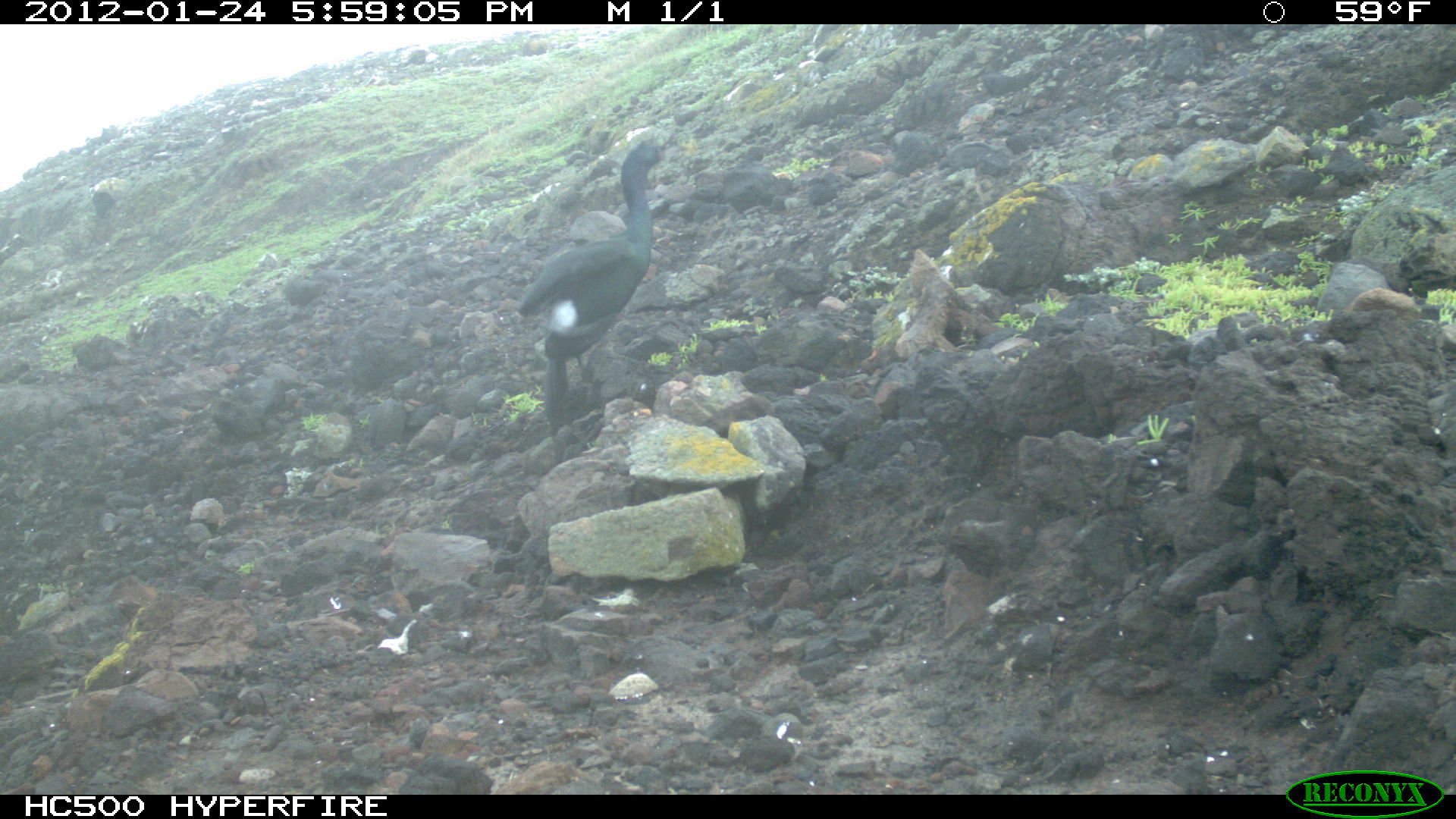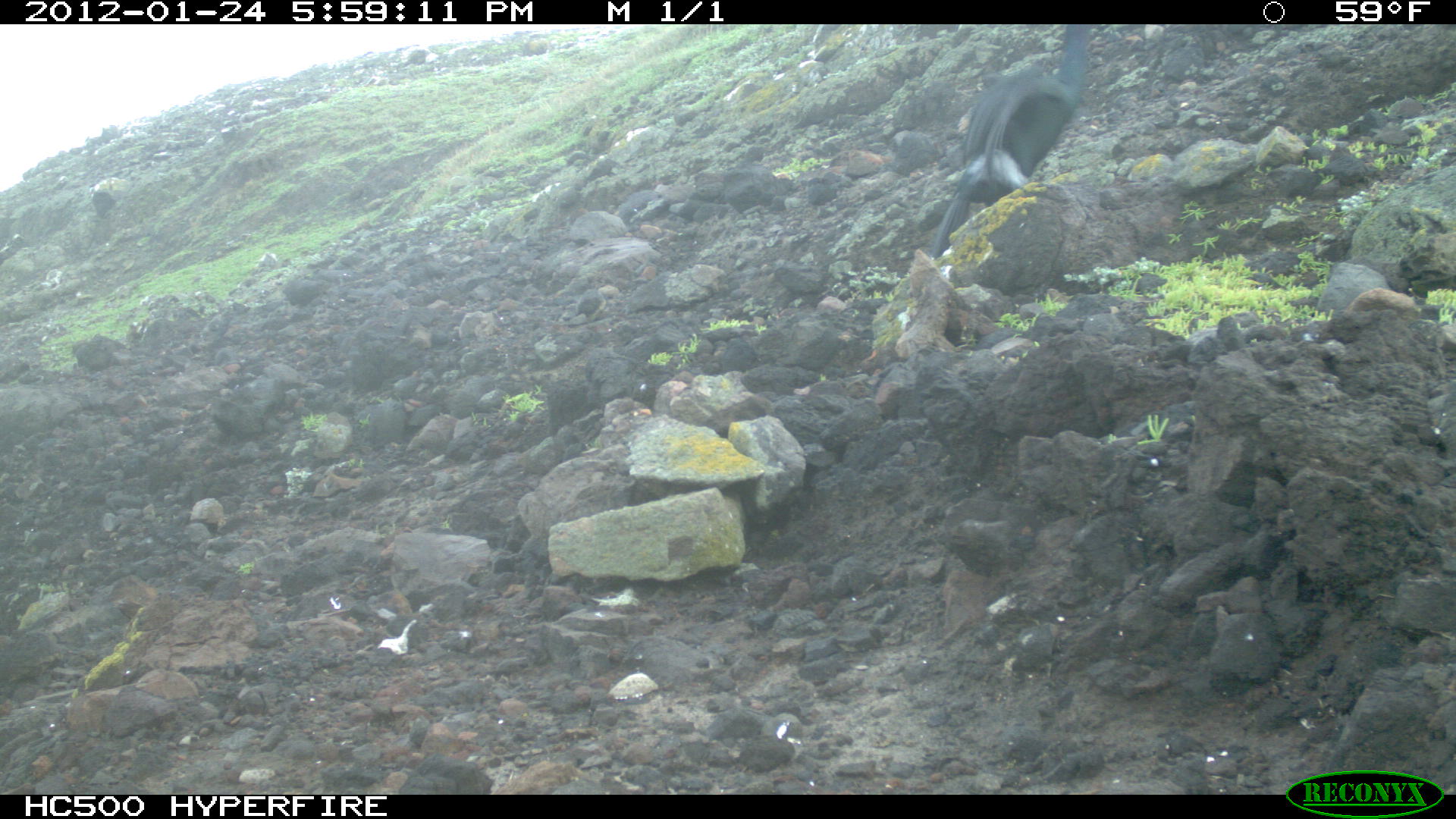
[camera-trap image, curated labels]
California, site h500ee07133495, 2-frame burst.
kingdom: Animalia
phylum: Chordata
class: Aves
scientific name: Aves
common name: bird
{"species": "bird (Aves)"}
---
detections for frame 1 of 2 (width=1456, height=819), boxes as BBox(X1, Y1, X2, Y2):
bird: BBox(518, 137, 689, 425)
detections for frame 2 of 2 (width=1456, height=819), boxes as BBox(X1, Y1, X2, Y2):
bird: BBox(927, 24, 1087, 259)